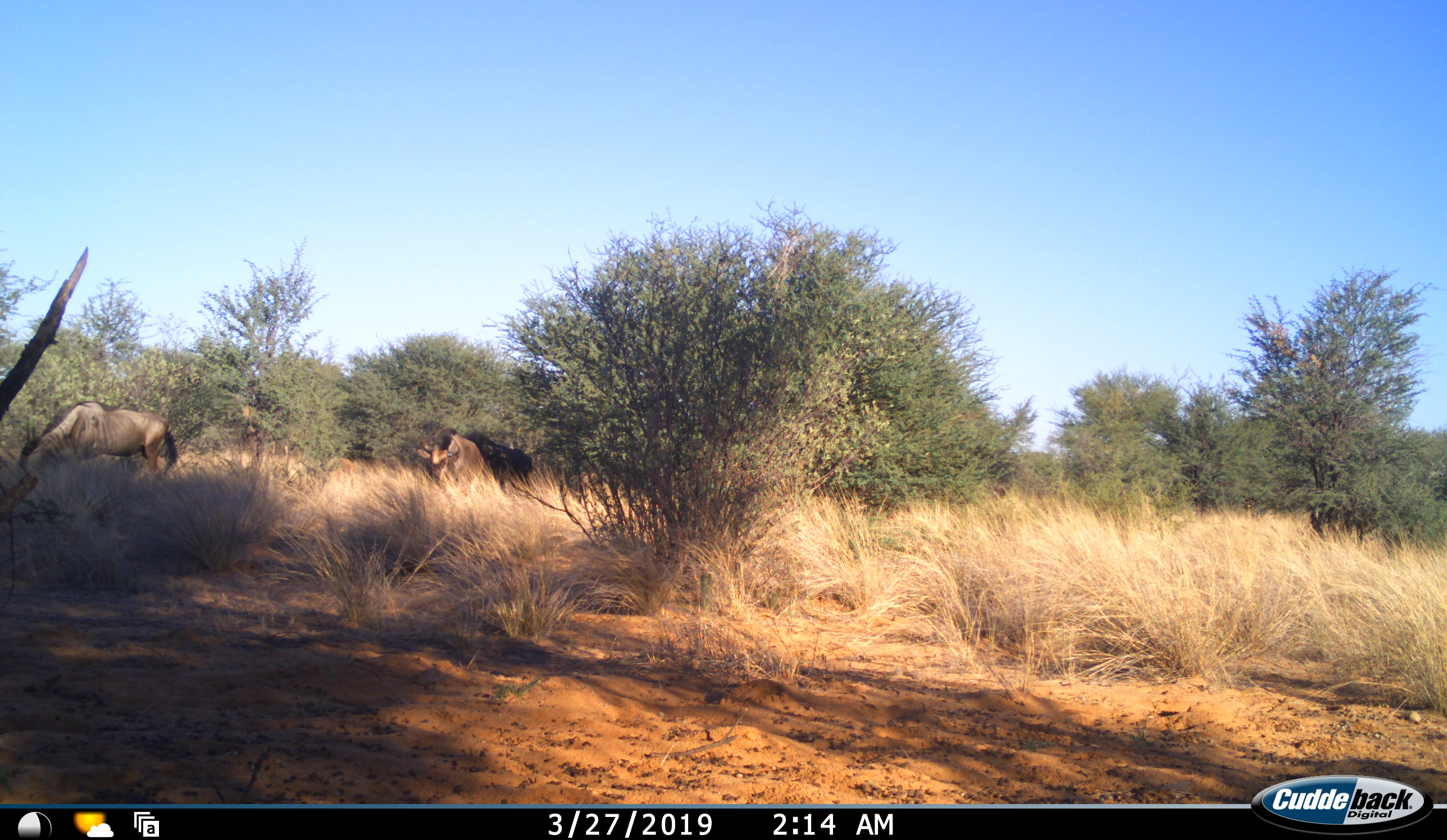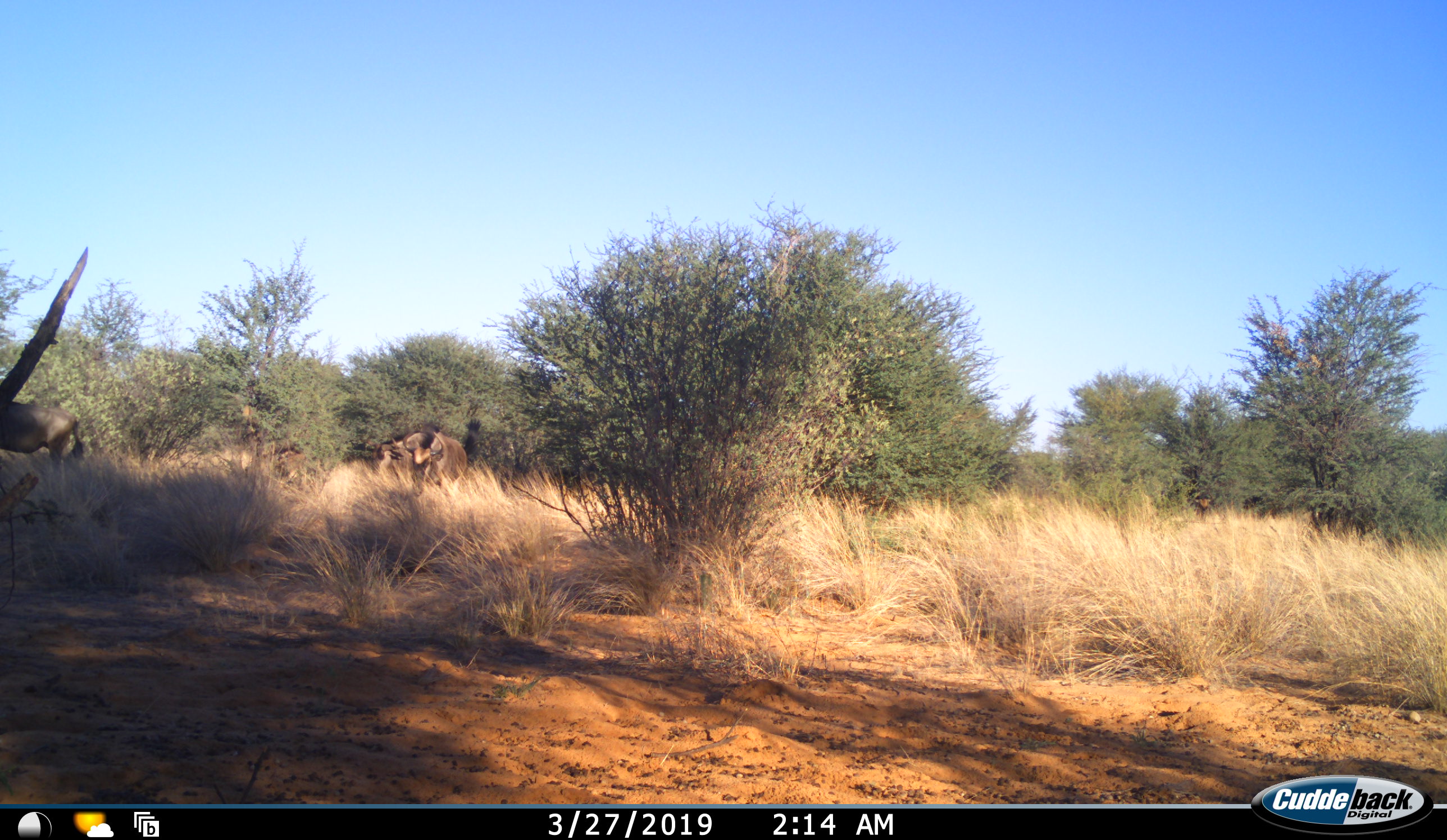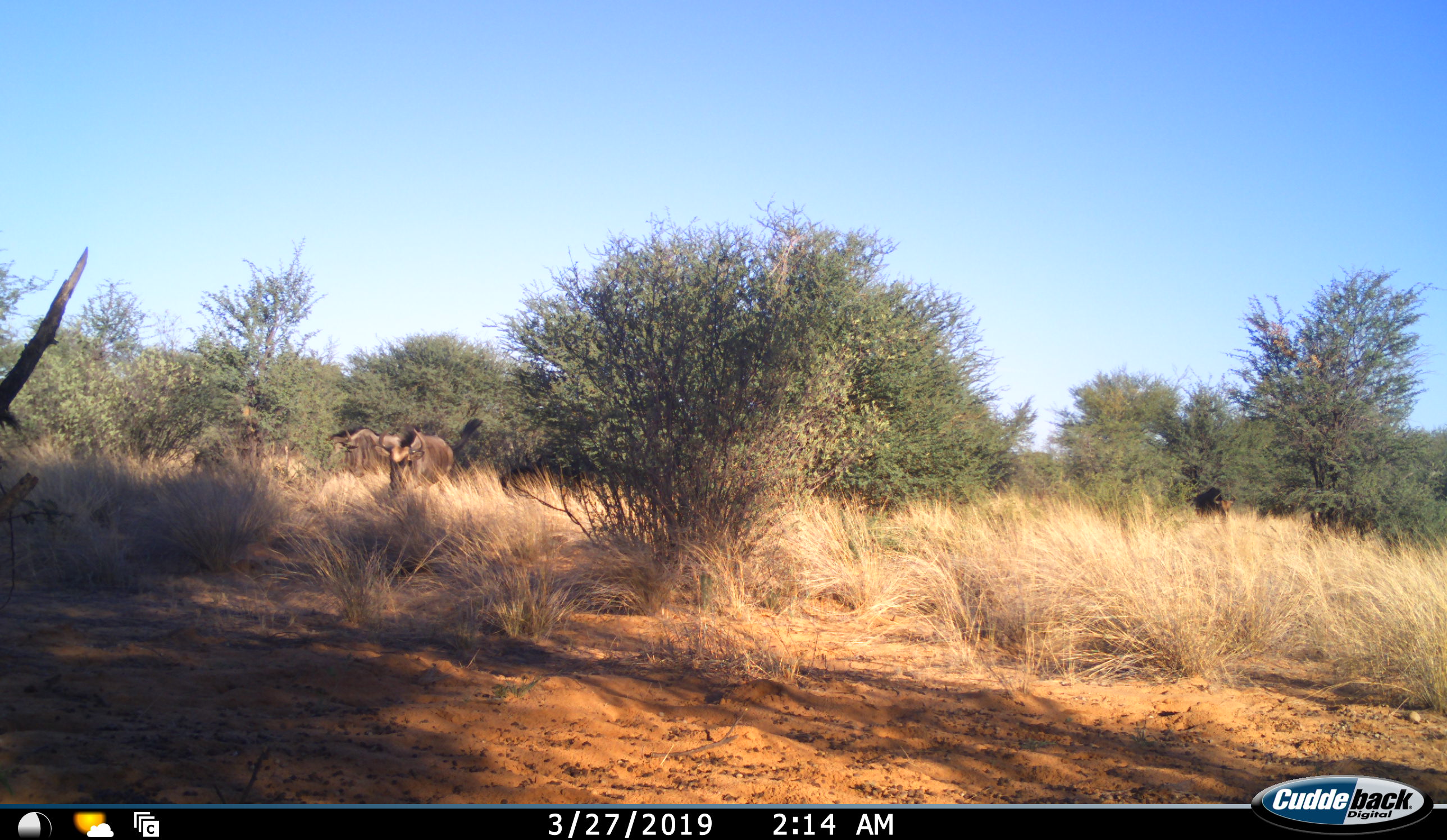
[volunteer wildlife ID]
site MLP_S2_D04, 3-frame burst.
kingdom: Animalia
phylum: Chordata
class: Mammalia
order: Artiodactyla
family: Bovidae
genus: Connochaetes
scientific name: Connochaetes taurinus taurinus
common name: blue wildebeest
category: wildebeestblue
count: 5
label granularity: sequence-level